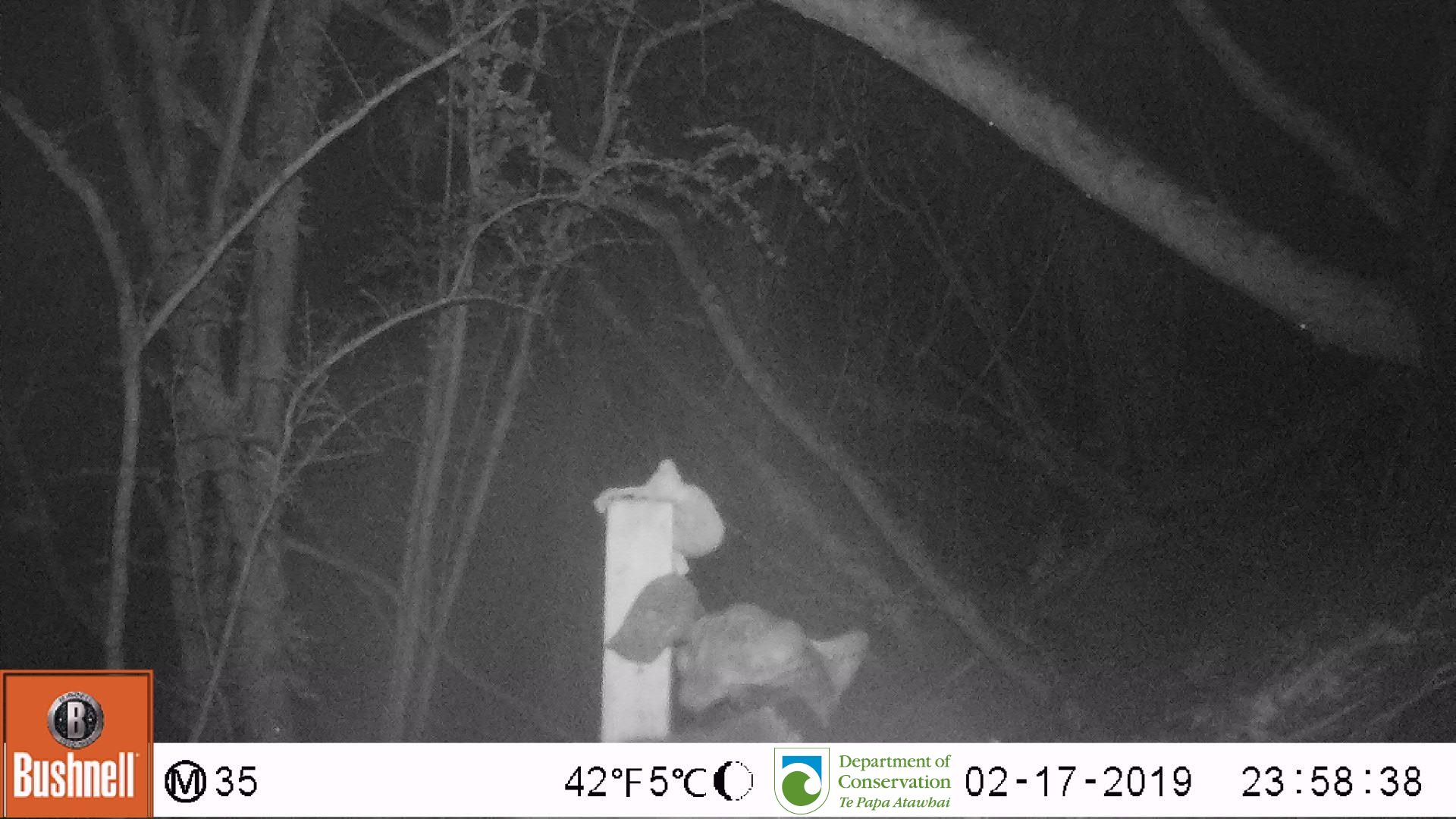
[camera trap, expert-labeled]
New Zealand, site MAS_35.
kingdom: Animalia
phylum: Chordata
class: Mammalia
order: Carnivora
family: Felidae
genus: Felis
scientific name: Felis catus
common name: domestic cat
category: cat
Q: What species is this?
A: Cat (domestic cat) (Felis catus).